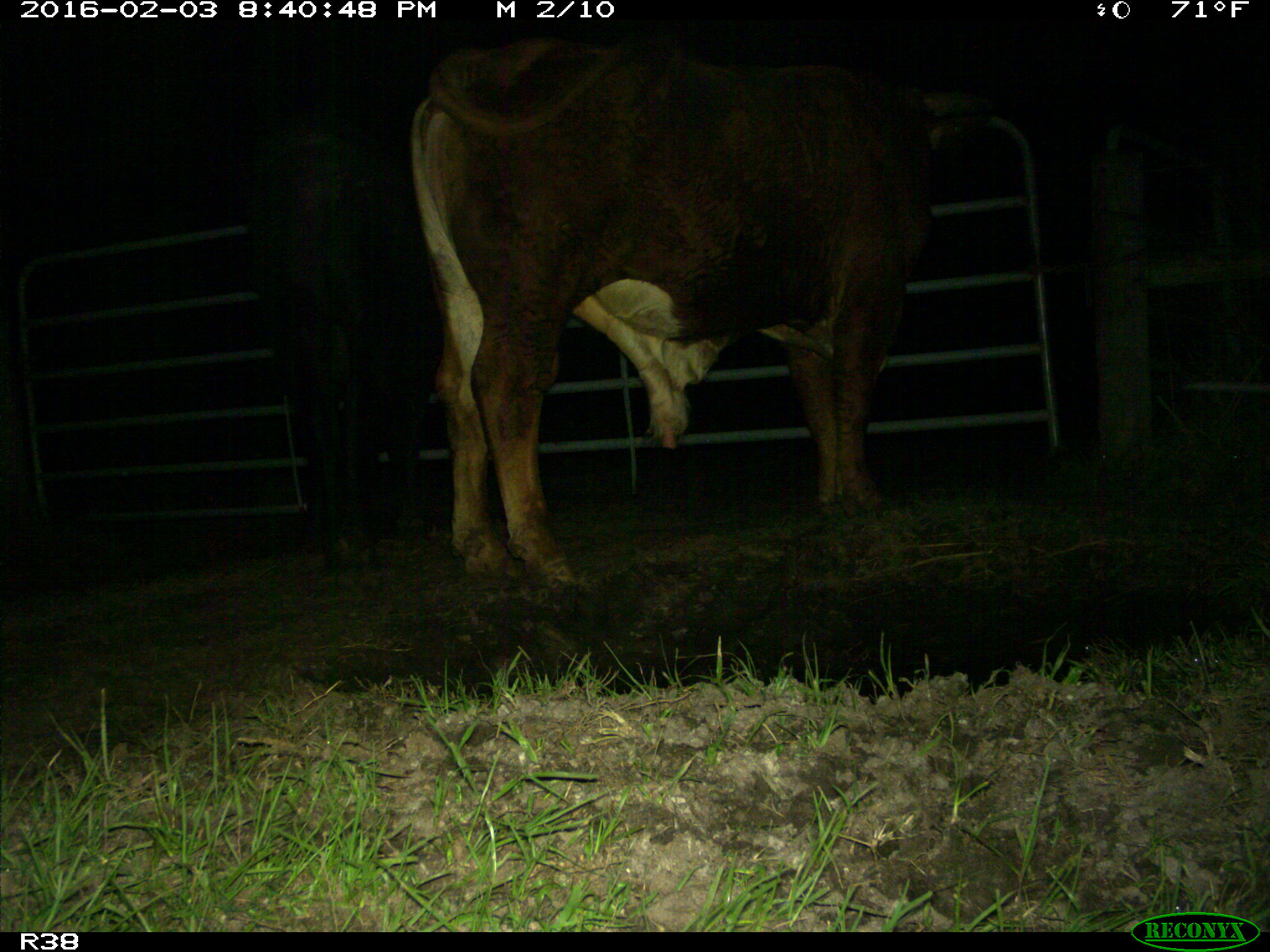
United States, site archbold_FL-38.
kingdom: Animalia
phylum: Chordata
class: Mammalia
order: Artiodactyla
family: Bovidae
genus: Bos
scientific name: Bos taurus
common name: domestic cow